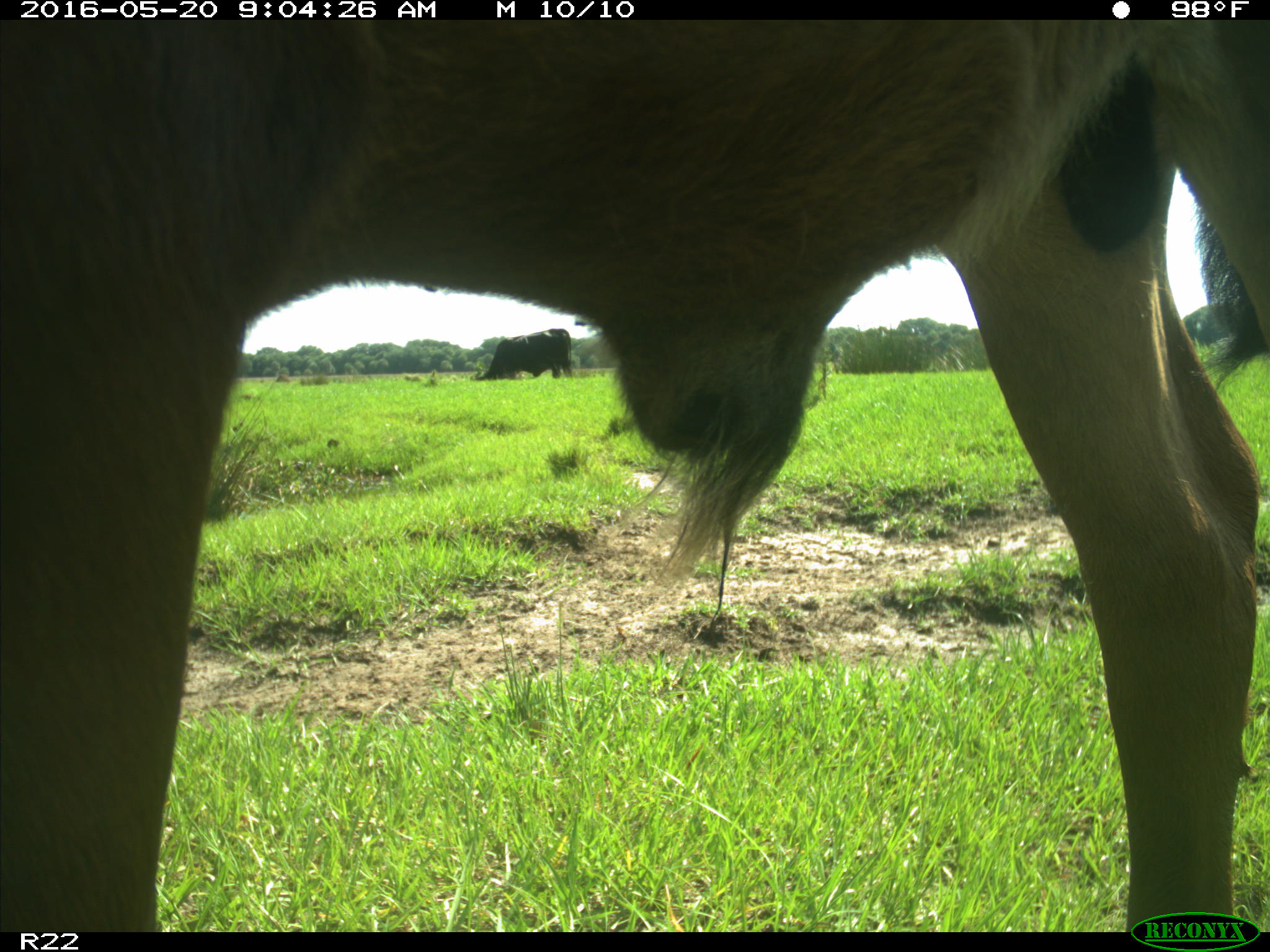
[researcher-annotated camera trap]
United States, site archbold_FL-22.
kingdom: Animalia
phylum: Chordata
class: Mammalia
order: Artiodactyla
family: Bovidae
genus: Bos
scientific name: Bos taurus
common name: domestic cow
Bos taurus (domestic cow).